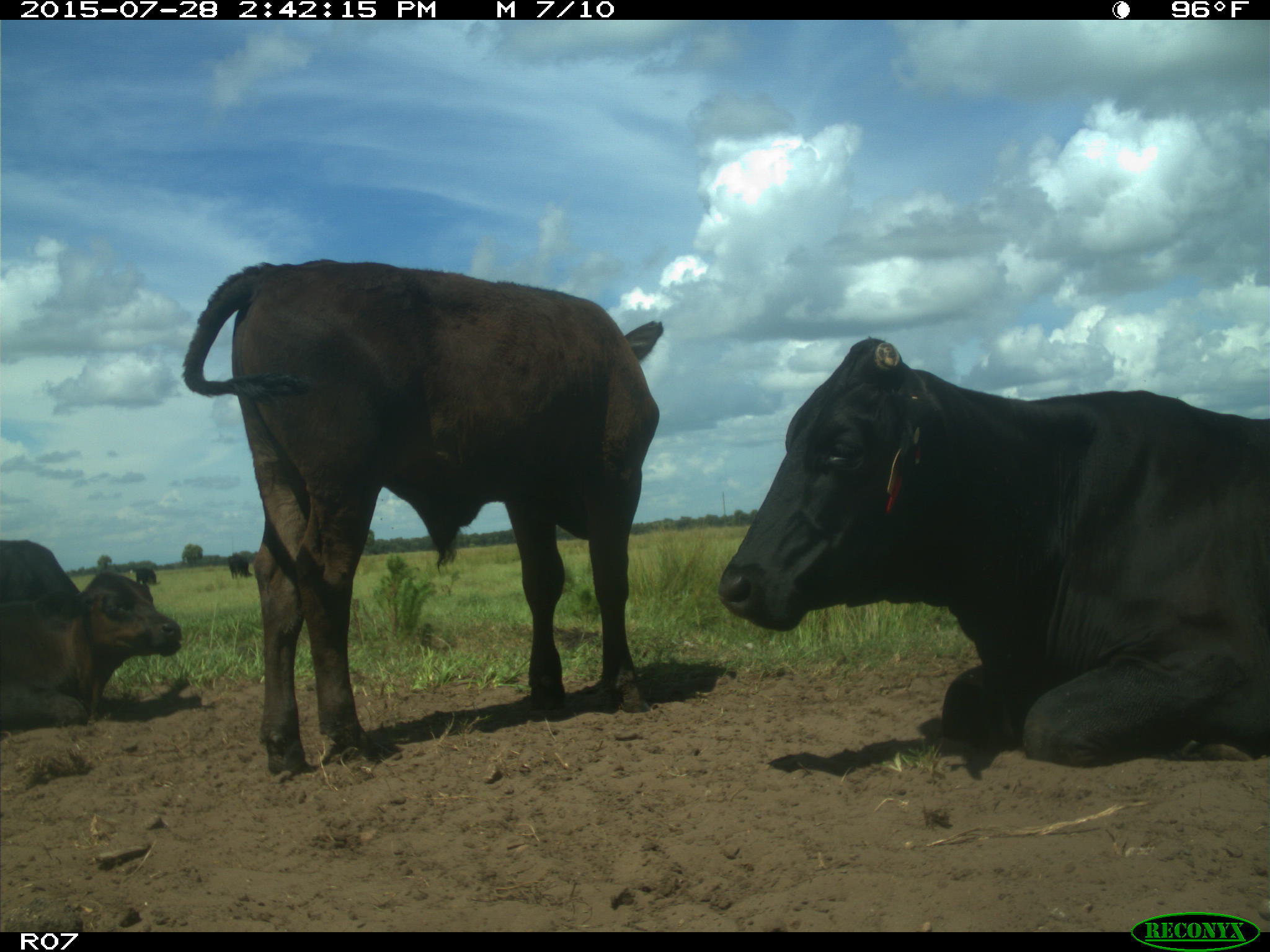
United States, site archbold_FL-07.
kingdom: Animalia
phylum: Chordata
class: Mammalia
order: Artiodactyla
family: Bovidae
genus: Bos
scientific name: Bos taurus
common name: domestic cow